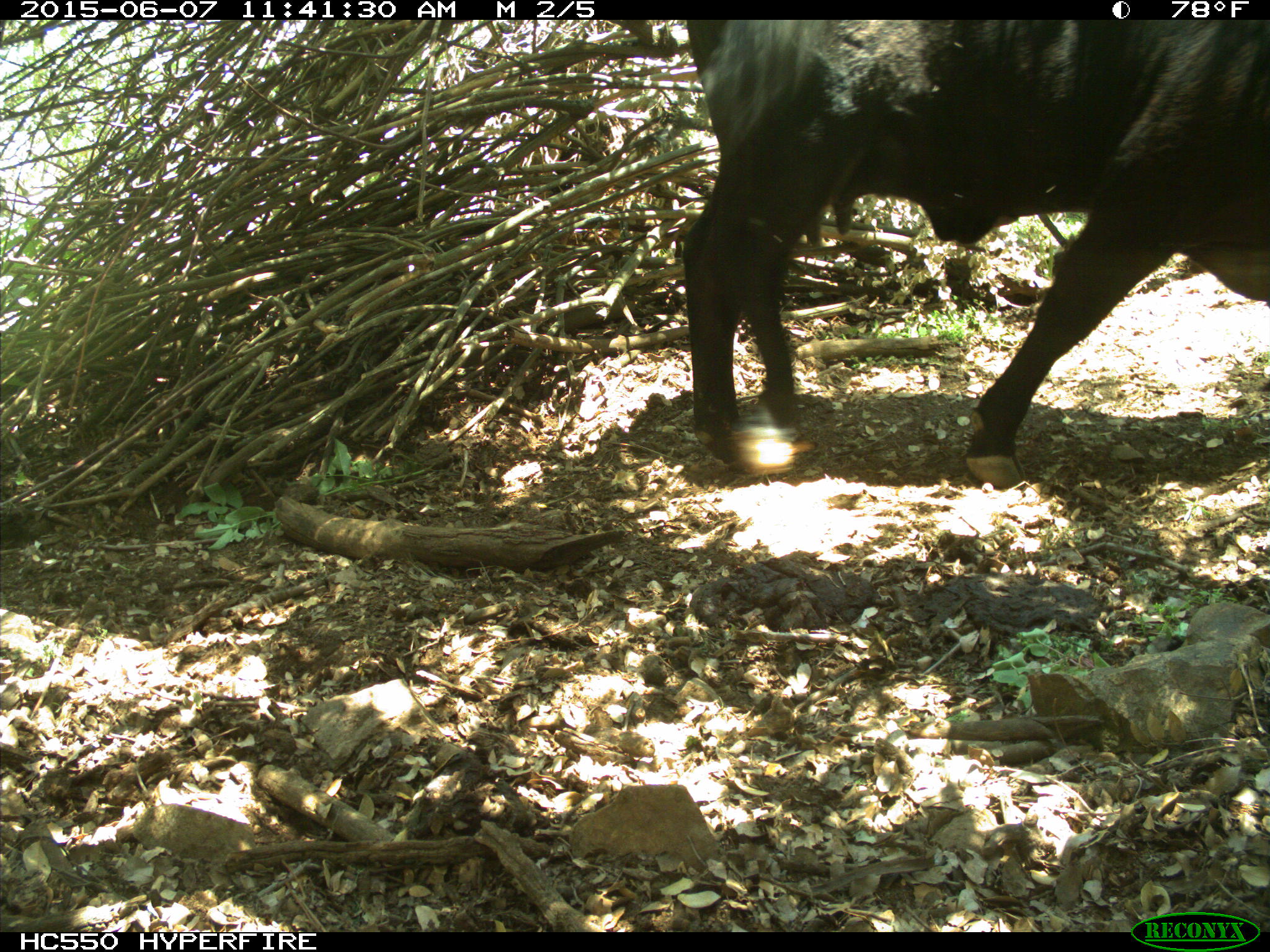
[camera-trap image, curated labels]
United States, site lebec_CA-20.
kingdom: Animalia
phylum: Chordata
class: Mammalia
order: Artiodactyla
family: Bovidae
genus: Bos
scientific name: Bos taurus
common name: domestic cow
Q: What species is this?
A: Bos taurus (domestic cow).